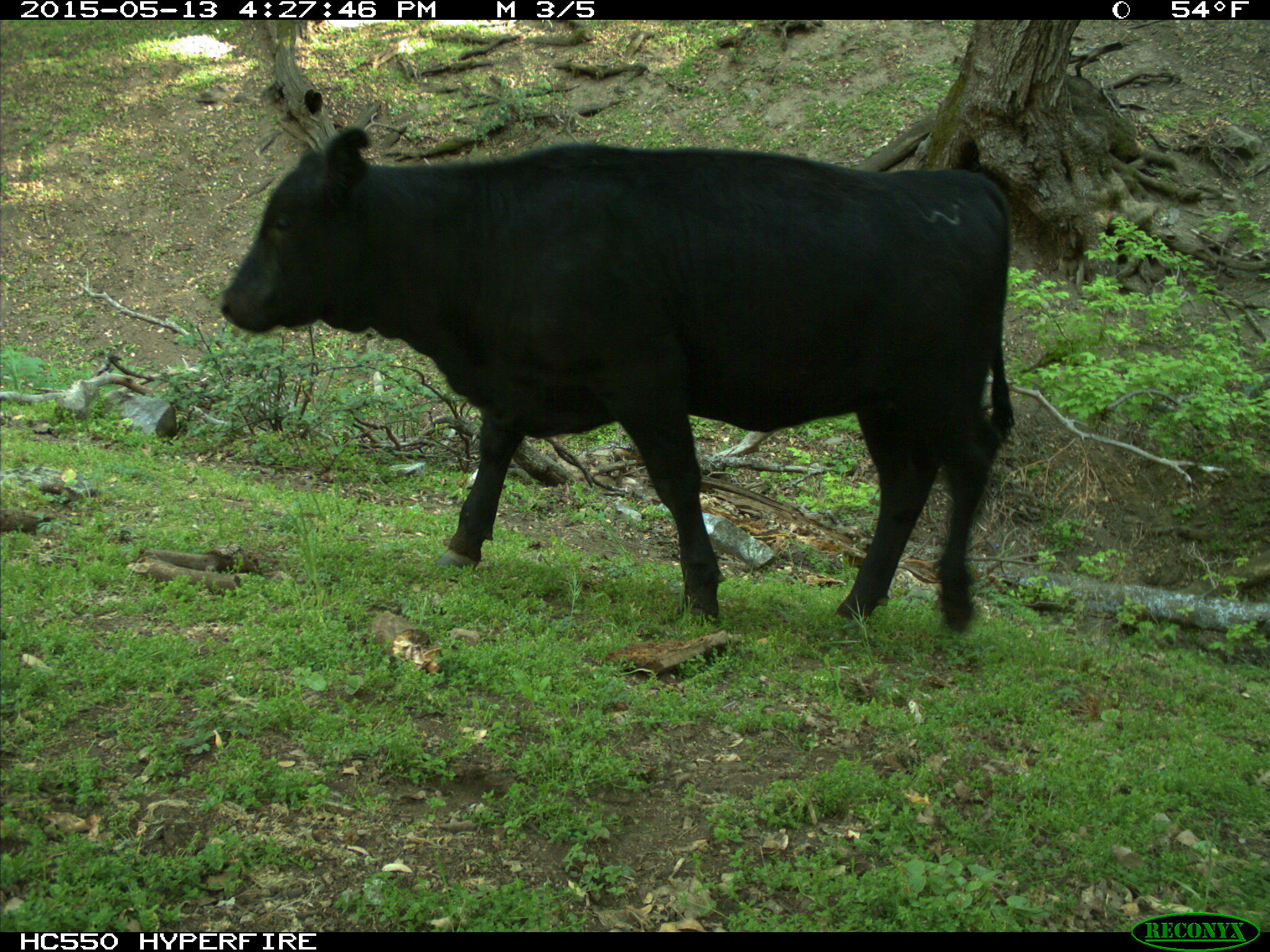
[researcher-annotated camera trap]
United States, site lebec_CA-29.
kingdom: Animalia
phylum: Chordata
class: Mammalia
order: Artiodactyla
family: Bovidae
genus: Bos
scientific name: Bos taurus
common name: domestic cow